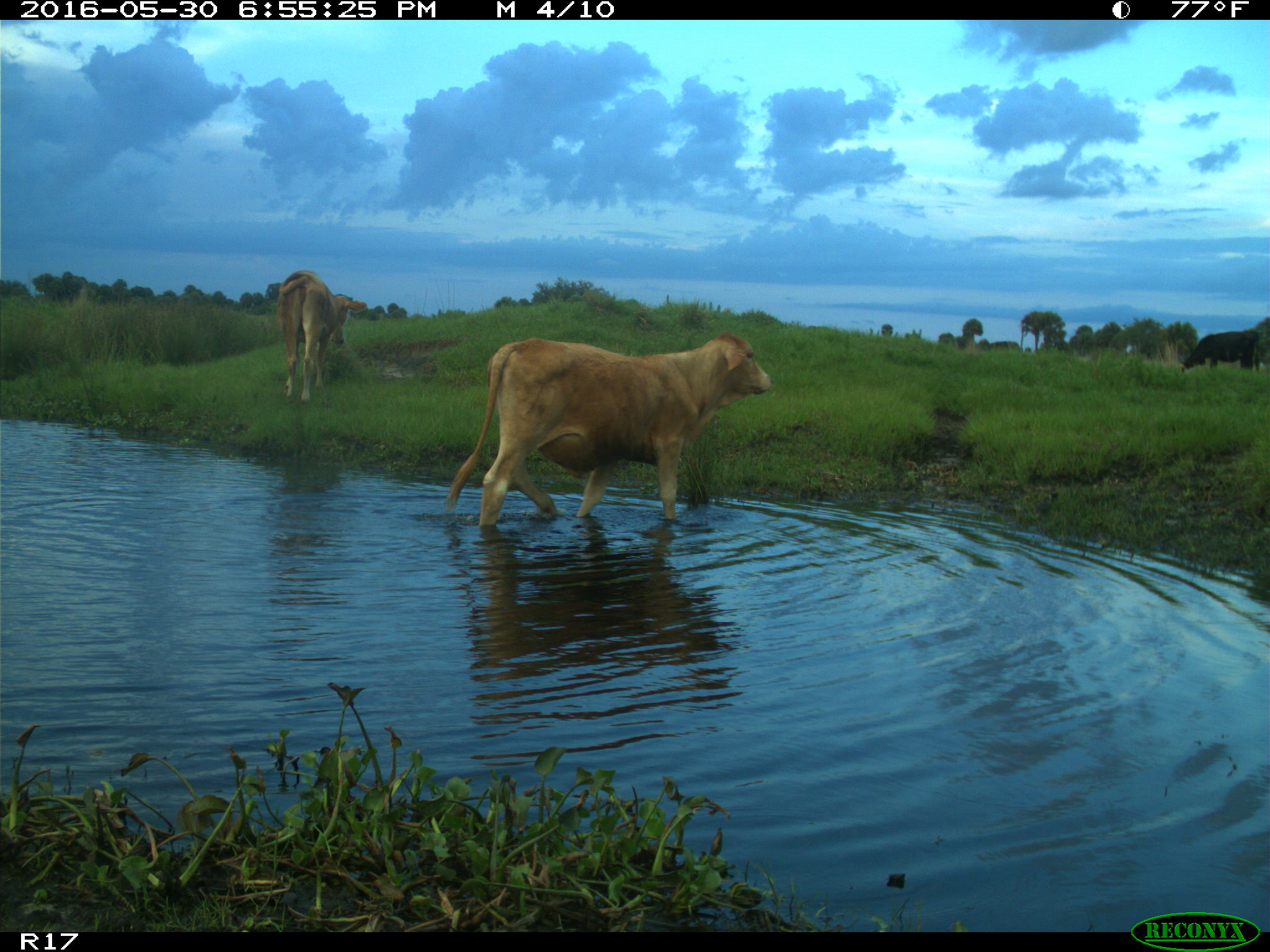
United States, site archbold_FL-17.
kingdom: Animalia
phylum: Chordata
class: Mammalia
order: Artiodactyla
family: Bovidae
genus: Bos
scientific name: Bos taurus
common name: domestic cow